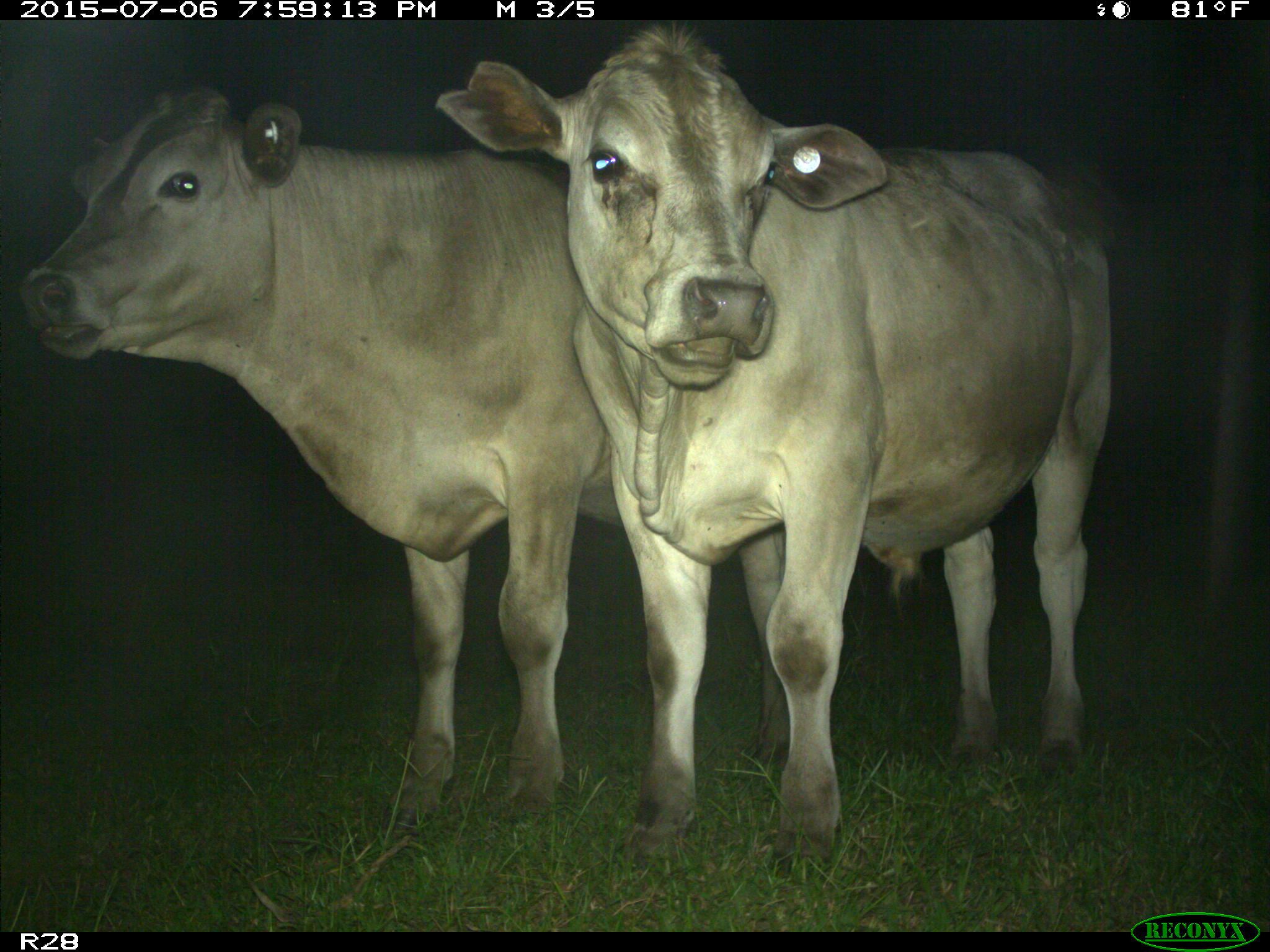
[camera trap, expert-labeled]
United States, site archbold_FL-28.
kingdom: Animalia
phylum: Chordata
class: Mammalia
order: Artiodactyla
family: Bovidae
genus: Bos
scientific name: Bos taurus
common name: domestic cow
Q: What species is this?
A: Bos taurus (domestic cow).